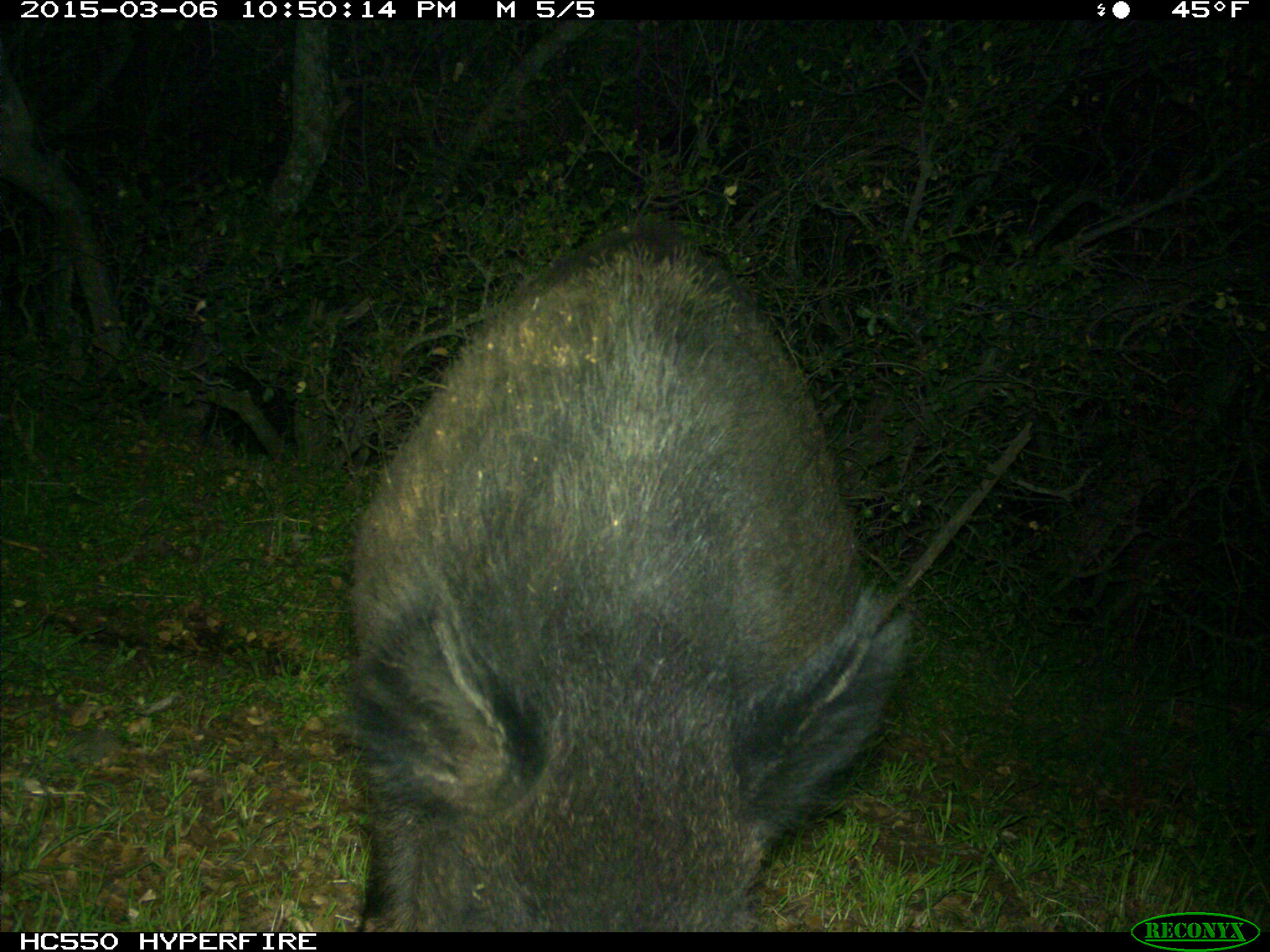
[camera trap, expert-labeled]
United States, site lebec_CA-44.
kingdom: Animalia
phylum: Chordata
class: Mammalia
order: Artiodactyla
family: Suidae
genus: Sus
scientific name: Sus scrofa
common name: wild boar